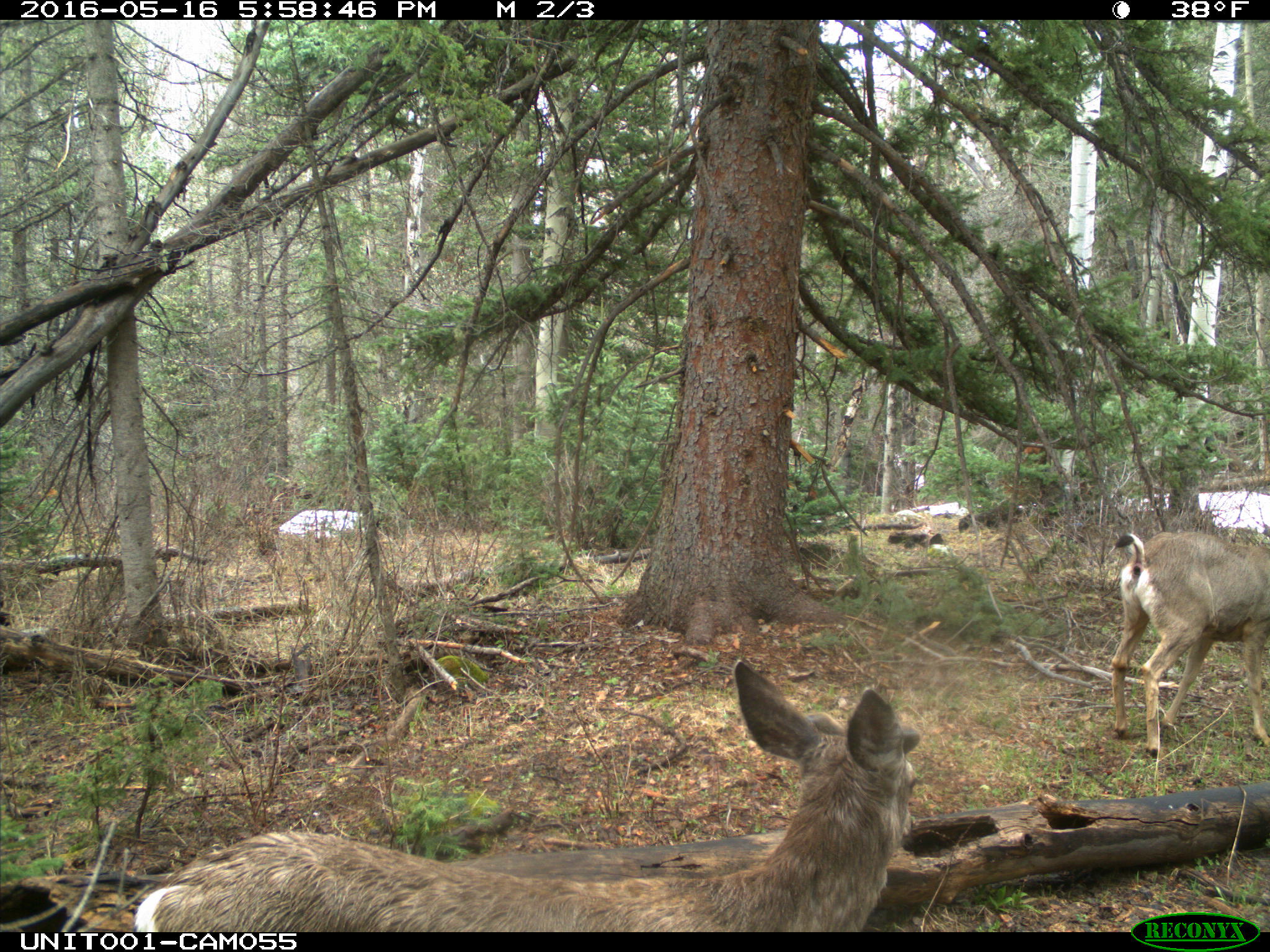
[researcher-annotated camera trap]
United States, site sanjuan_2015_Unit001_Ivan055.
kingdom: Animalia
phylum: Chordata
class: Mammalia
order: Artiodactyla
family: Cervidae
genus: Odocoileus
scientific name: Odocoileus hemionus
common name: mule deer